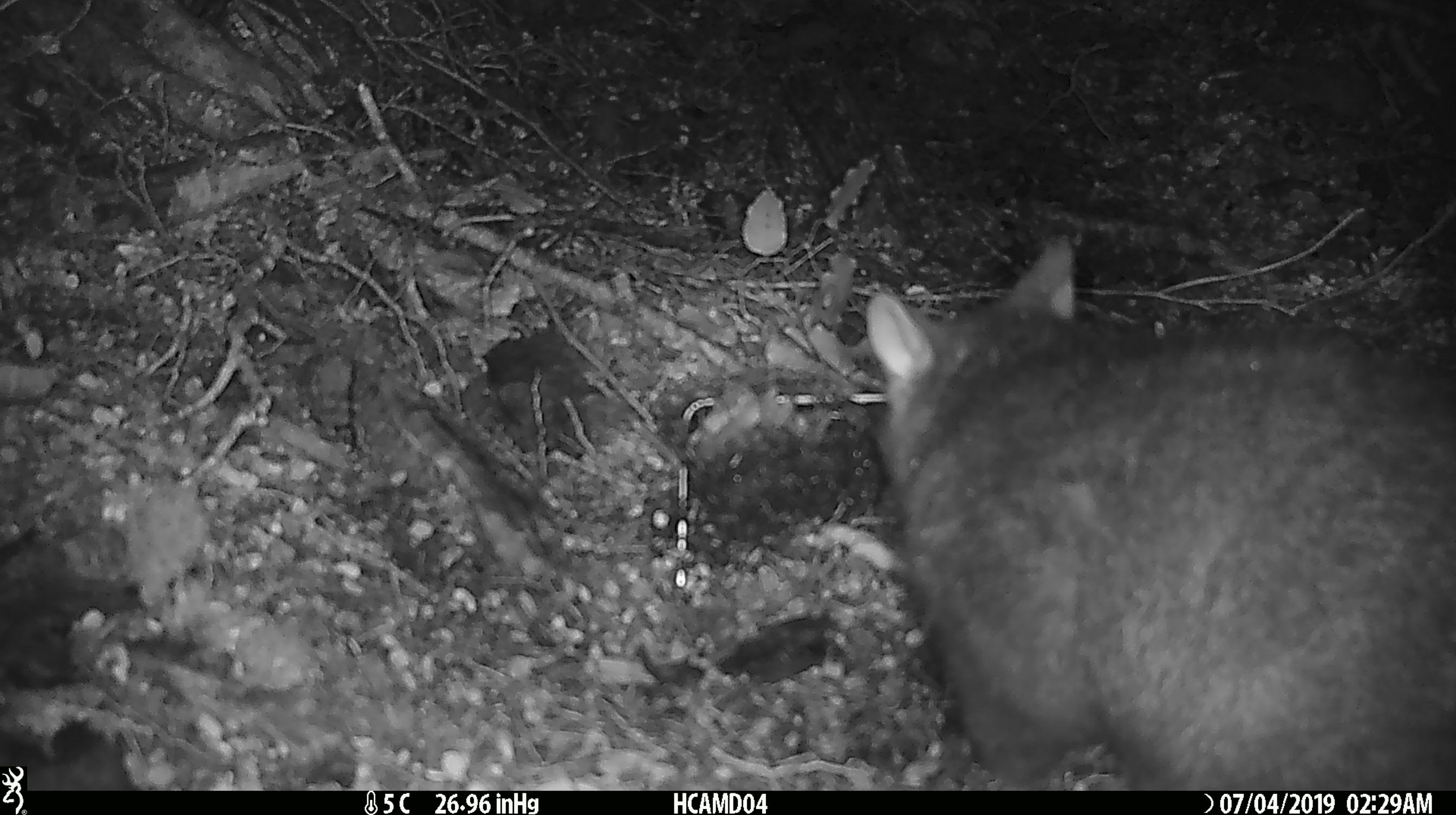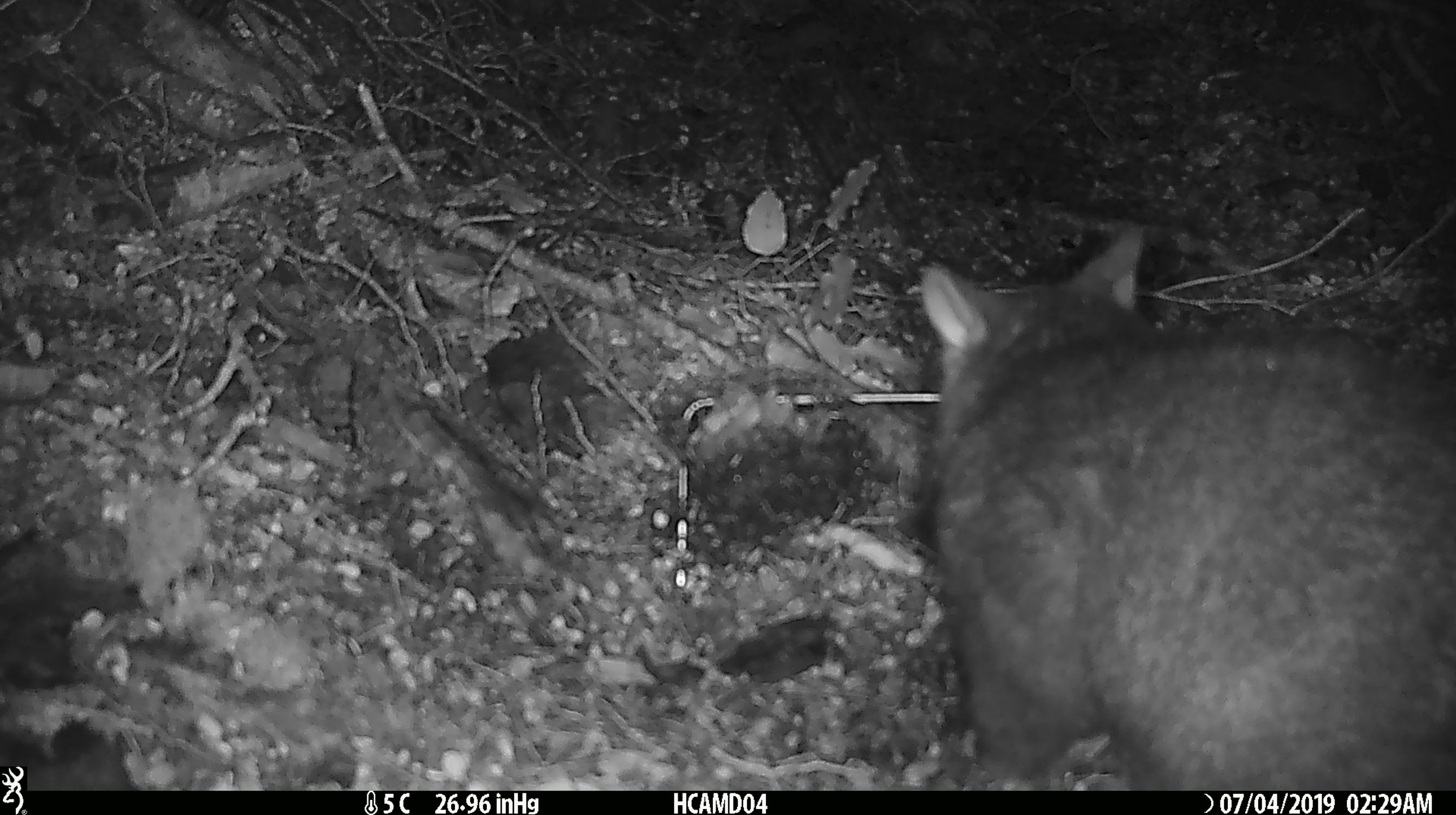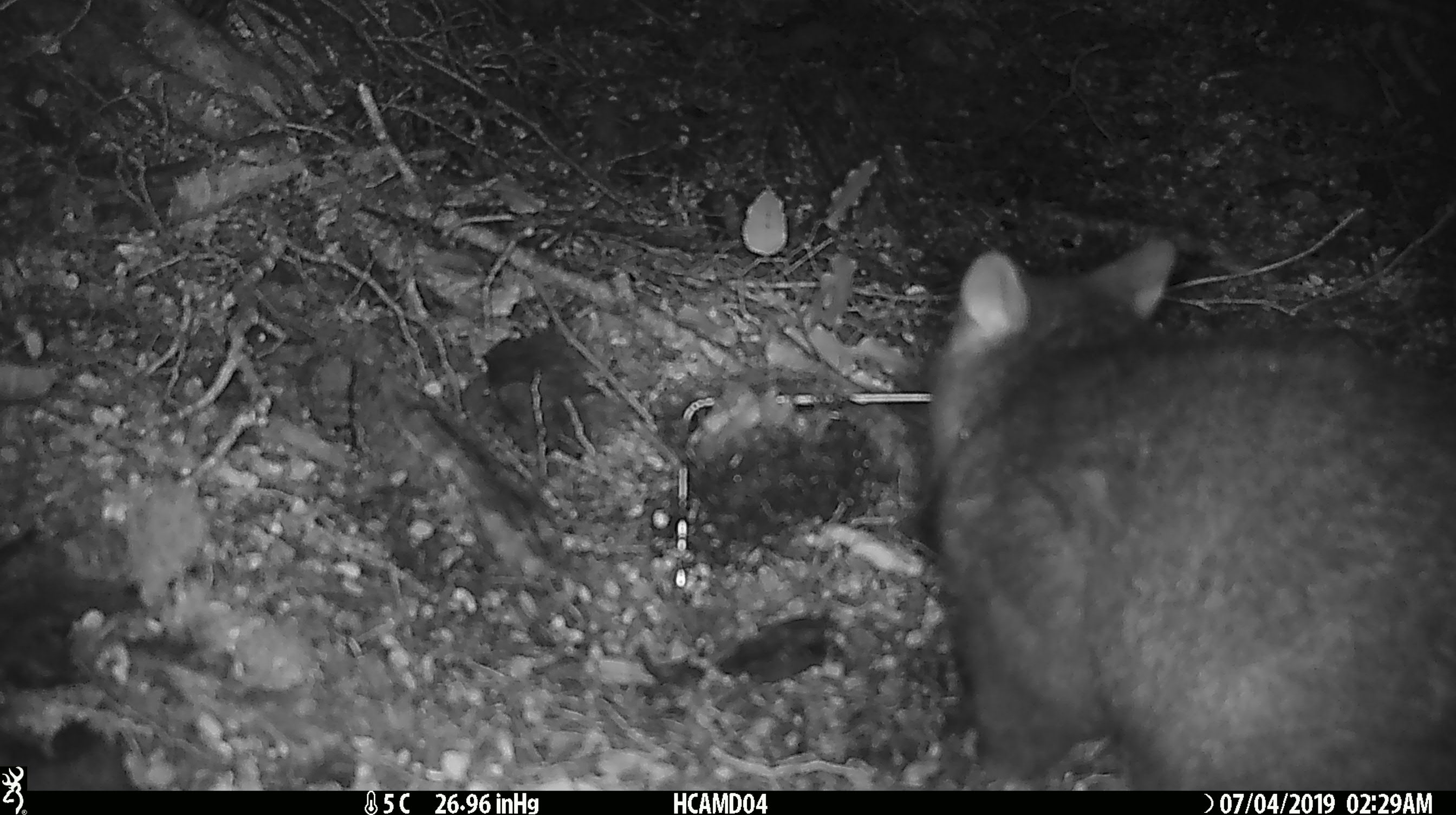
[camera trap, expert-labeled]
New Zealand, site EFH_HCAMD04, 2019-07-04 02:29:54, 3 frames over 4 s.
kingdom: Animalia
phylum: Chordata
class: Mammalia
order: Diprotodontia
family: Phalangeridae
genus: Trichosurus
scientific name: Trichosurus vulpecula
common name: common brushtail possum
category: possum